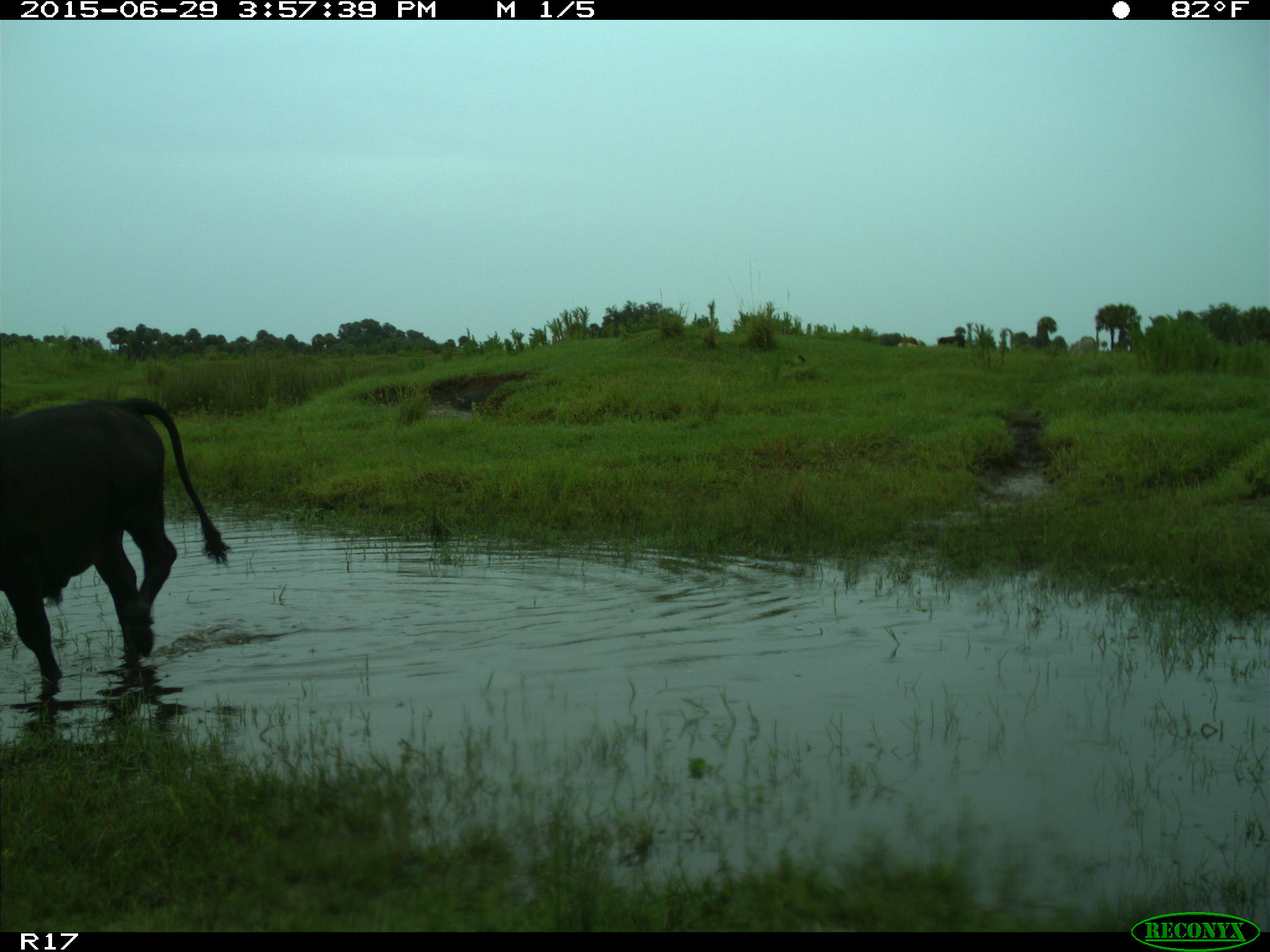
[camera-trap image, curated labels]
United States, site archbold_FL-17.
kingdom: Animalia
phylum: Chordata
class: Mammalia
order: Artiodactyla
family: Bovidae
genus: Bos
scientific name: Bos taurus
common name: domestic cow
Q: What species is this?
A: Bos taurus (domestic cow).